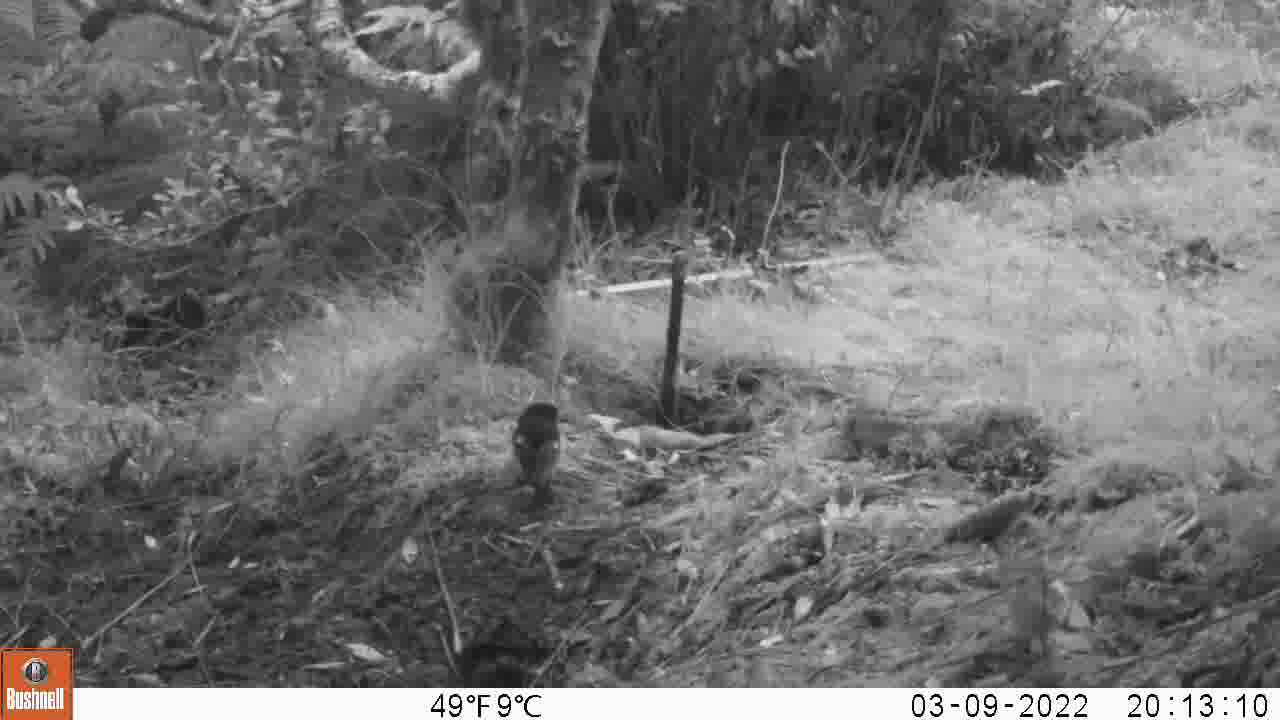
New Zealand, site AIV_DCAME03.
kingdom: Animalia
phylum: Chordata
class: Aves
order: Passeriformes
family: Petroicidae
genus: Petroica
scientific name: Petroica macrocephala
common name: tomtit